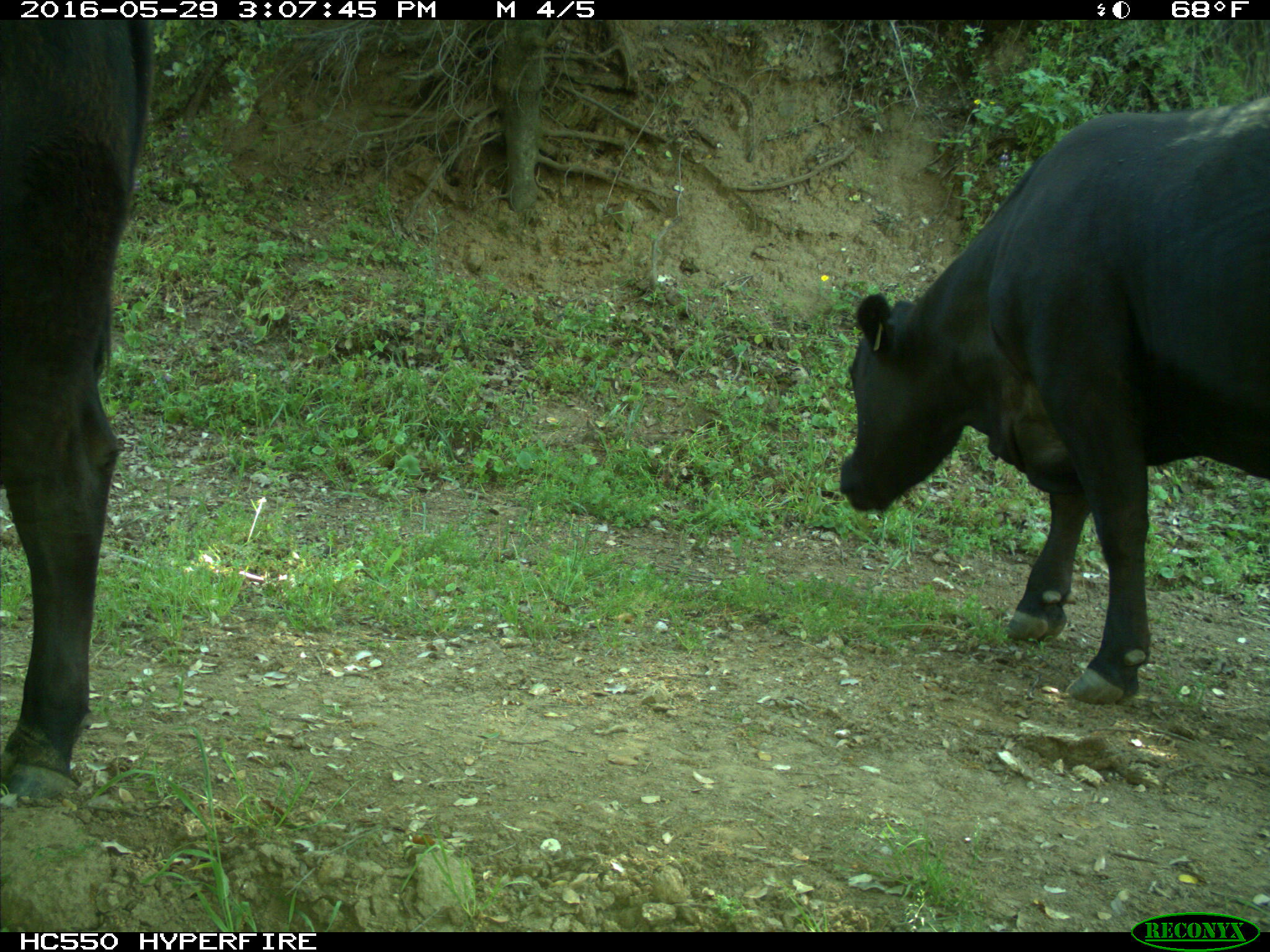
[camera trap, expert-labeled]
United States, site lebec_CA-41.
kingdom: Animalia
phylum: Chordata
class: Mammalia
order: Artiodactyla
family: Bovidae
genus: Bos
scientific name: Bos taurus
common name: domestic cow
Bos taurus (domestic cow).